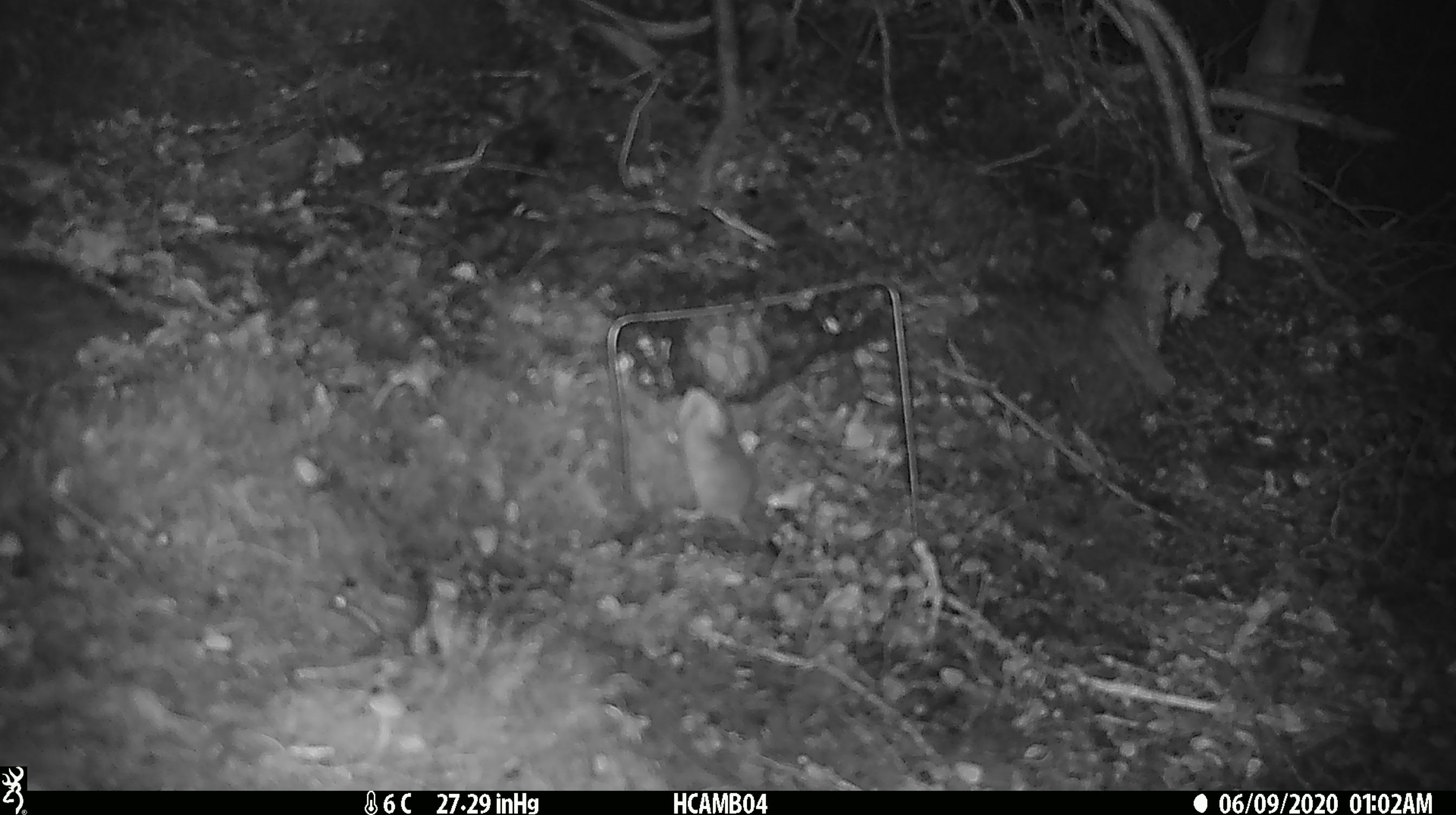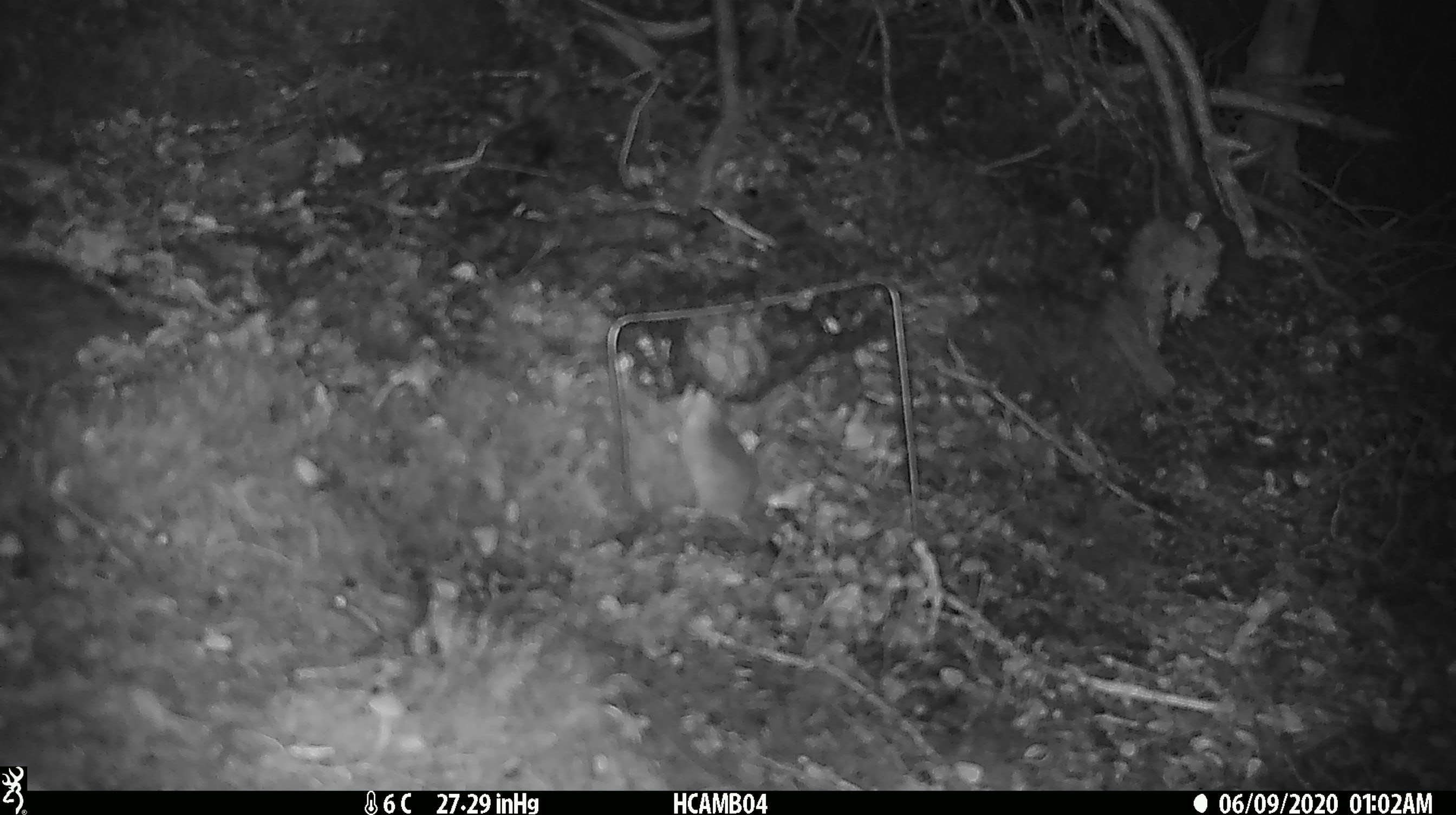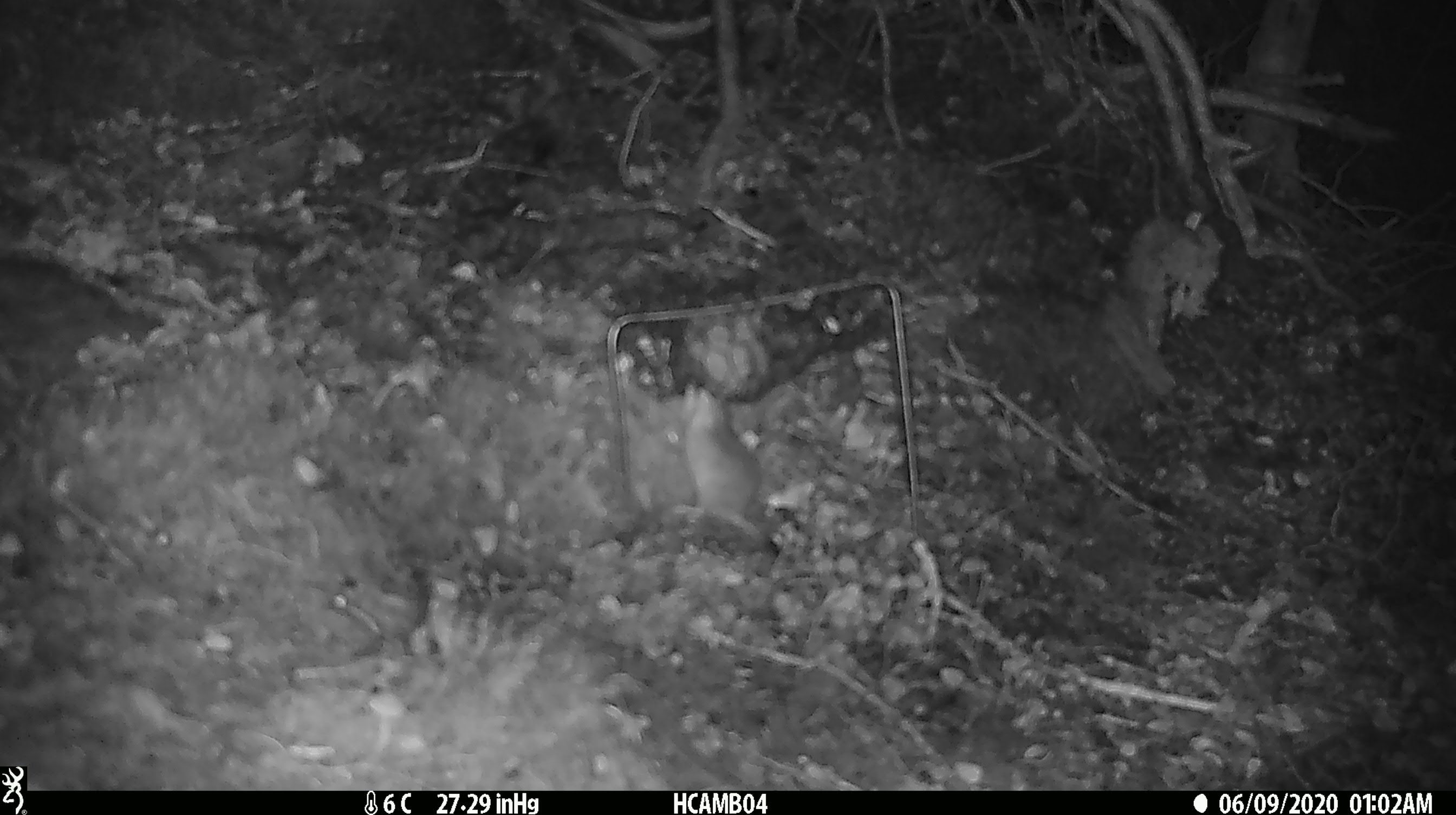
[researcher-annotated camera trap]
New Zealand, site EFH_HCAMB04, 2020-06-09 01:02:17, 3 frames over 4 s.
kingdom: Animalia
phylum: Chordata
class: Mammalia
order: Rodentia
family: Muridae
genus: Mus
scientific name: Mus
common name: mouse